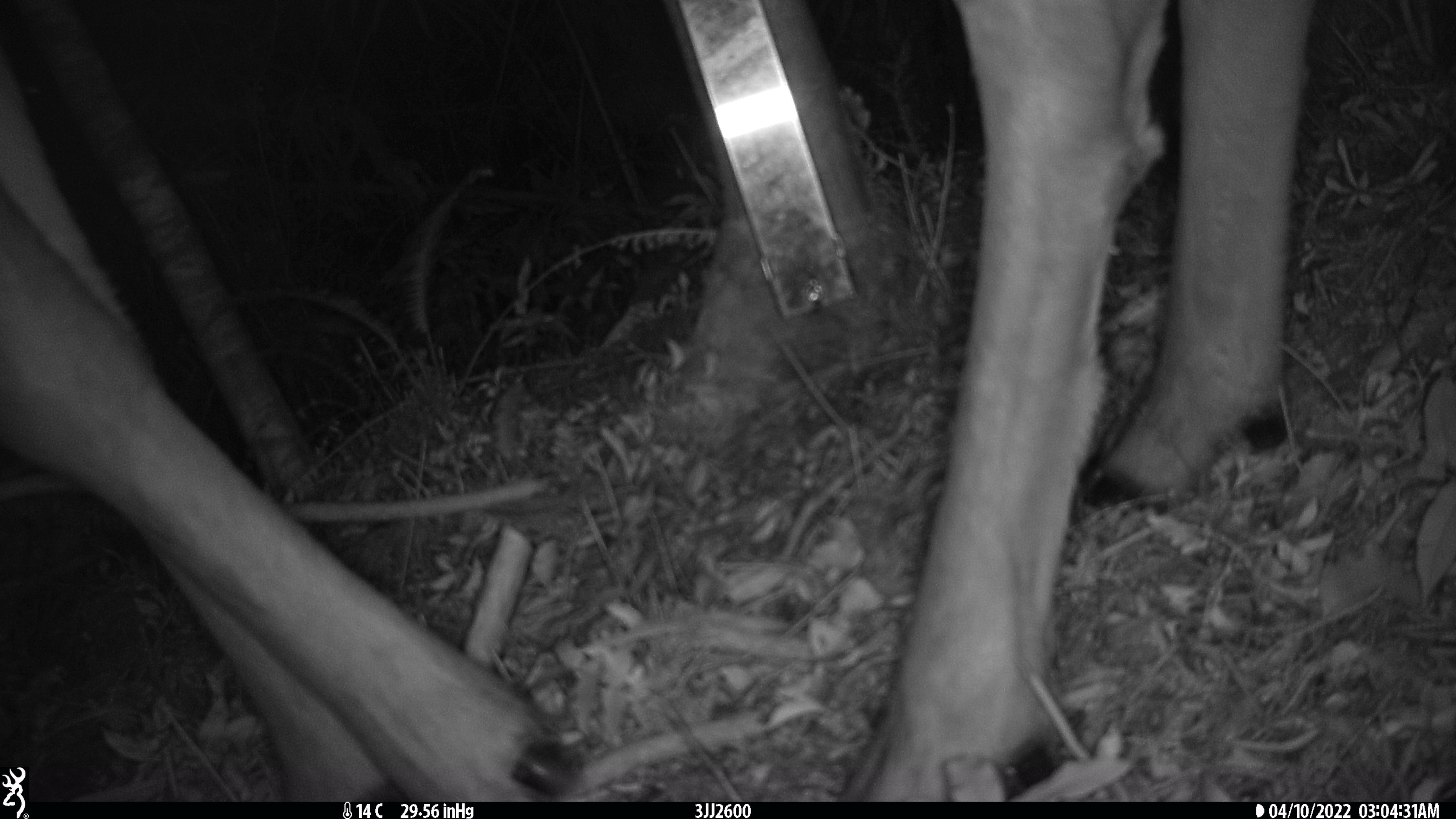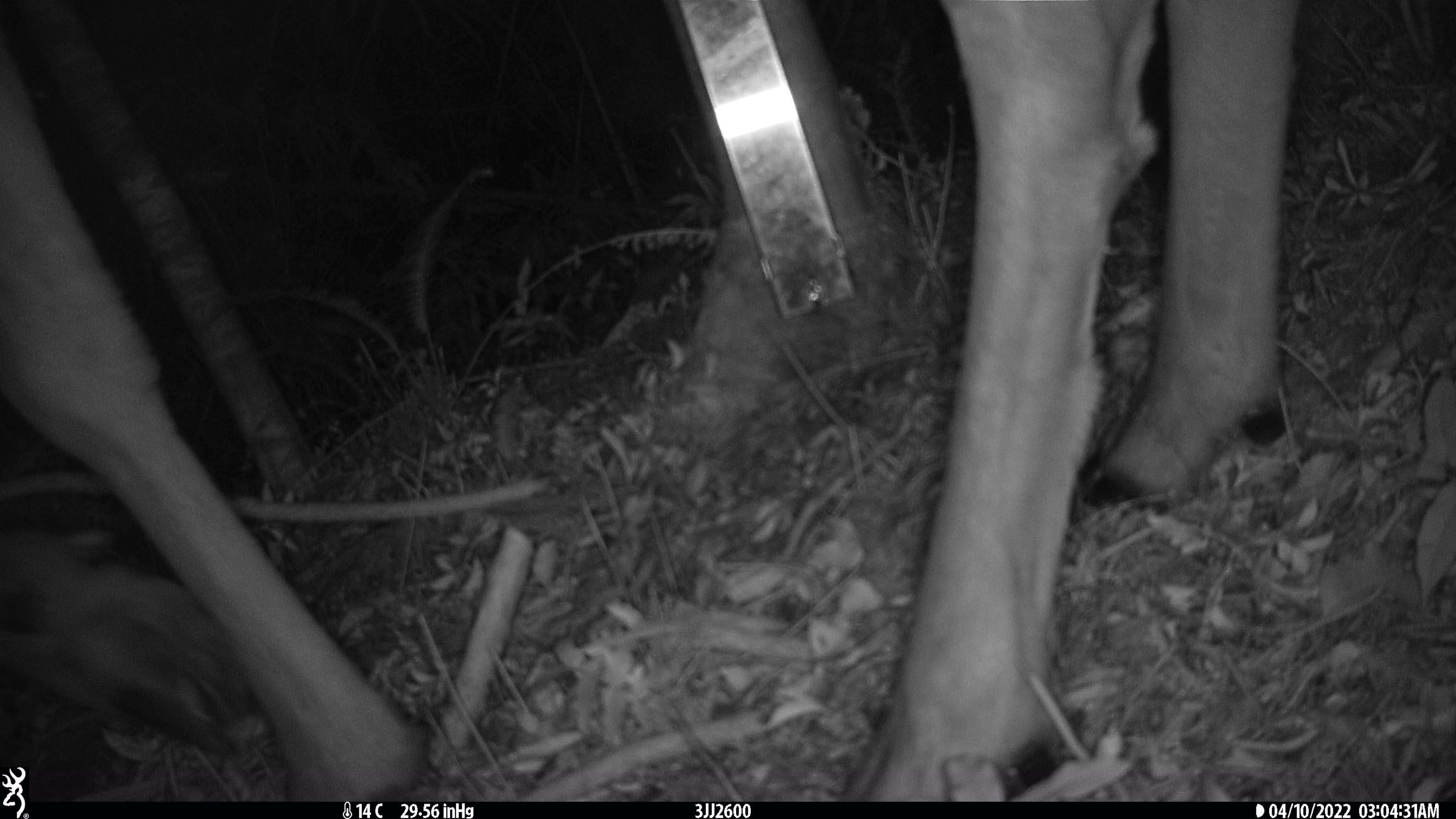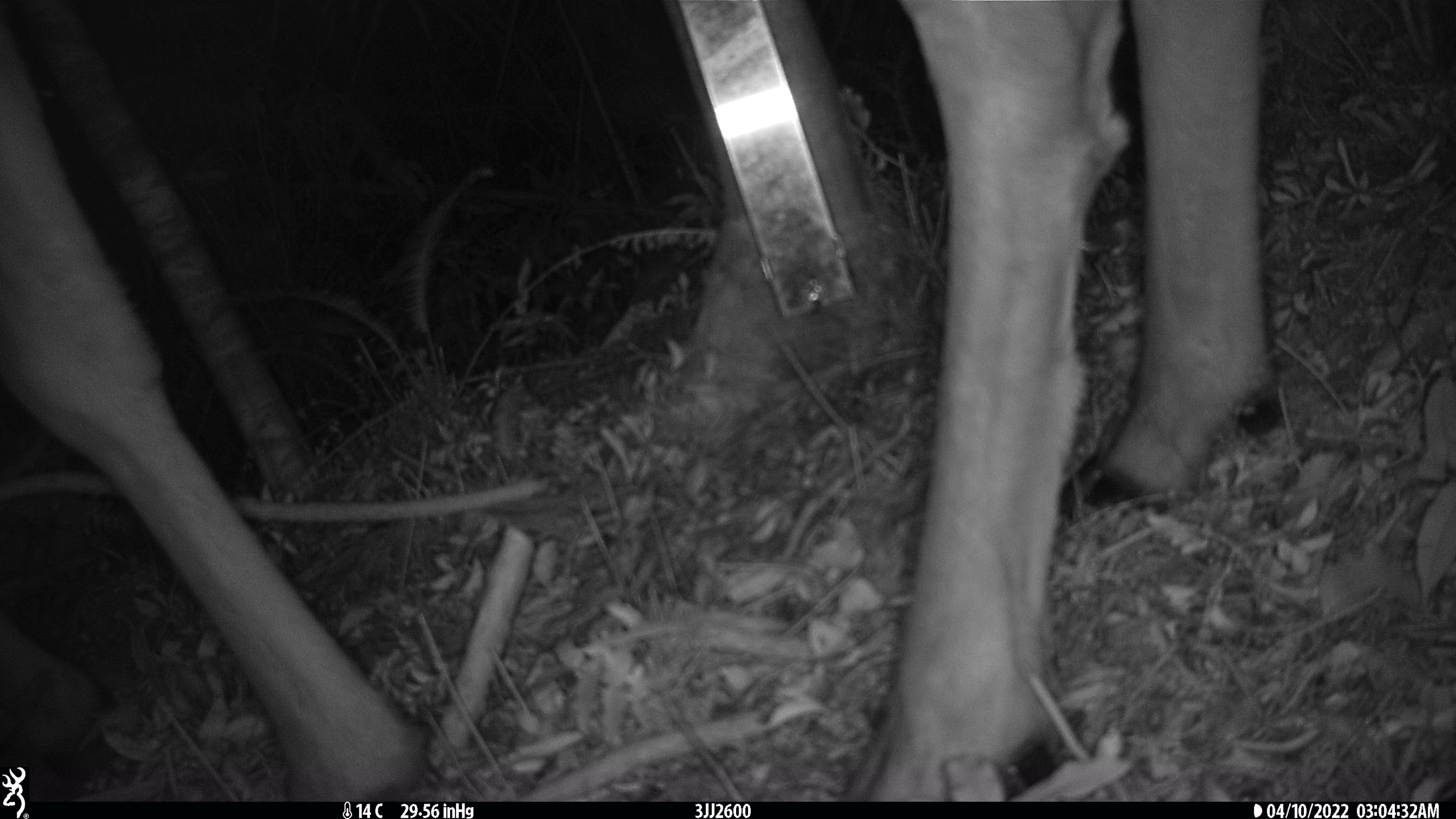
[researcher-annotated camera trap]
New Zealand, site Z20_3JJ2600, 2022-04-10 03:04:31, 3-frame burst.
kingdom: Animalia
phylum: Chordata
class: Mammalia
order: Artiodactyla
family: Cervidae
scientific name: Cervidae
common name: deer